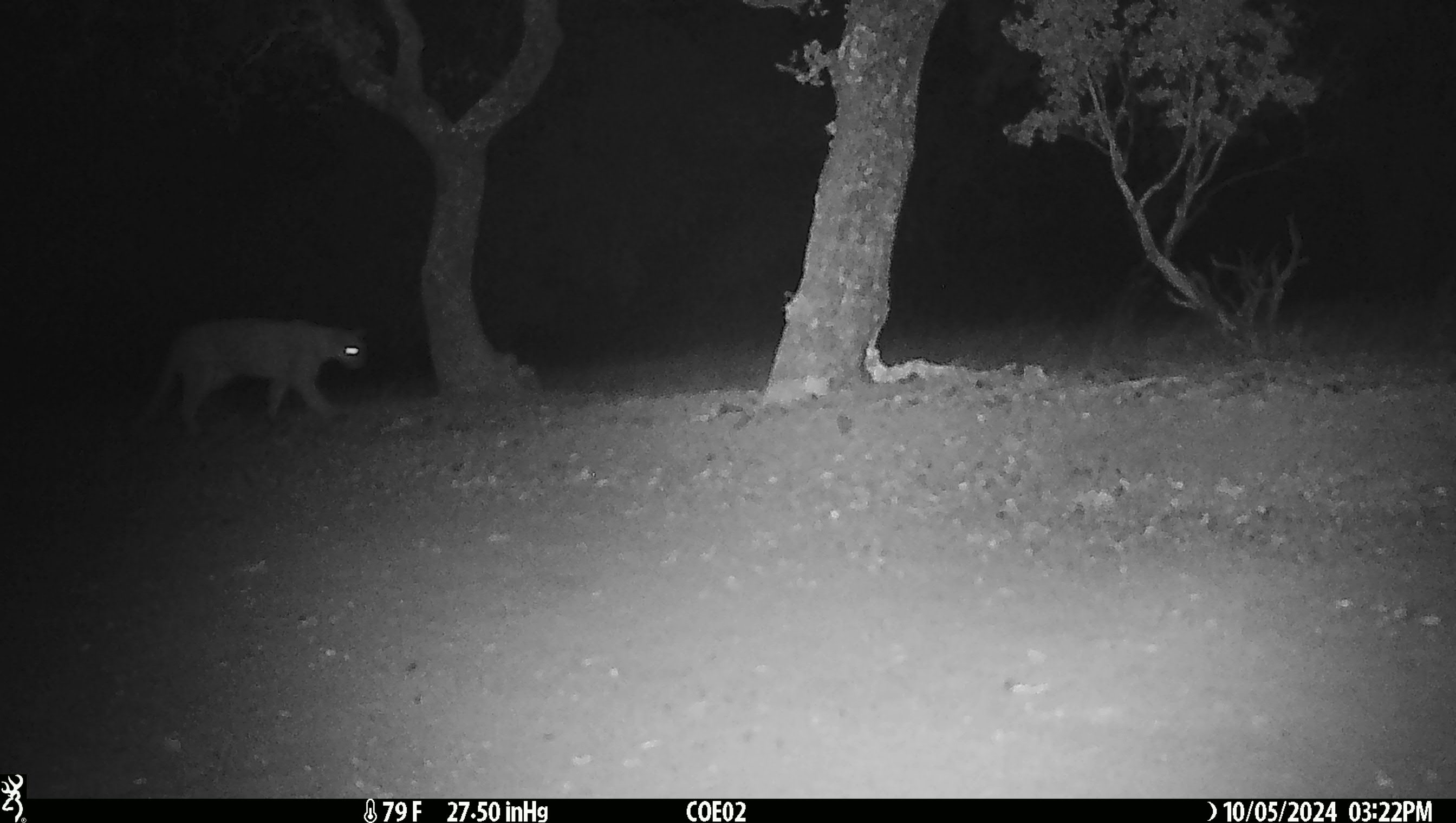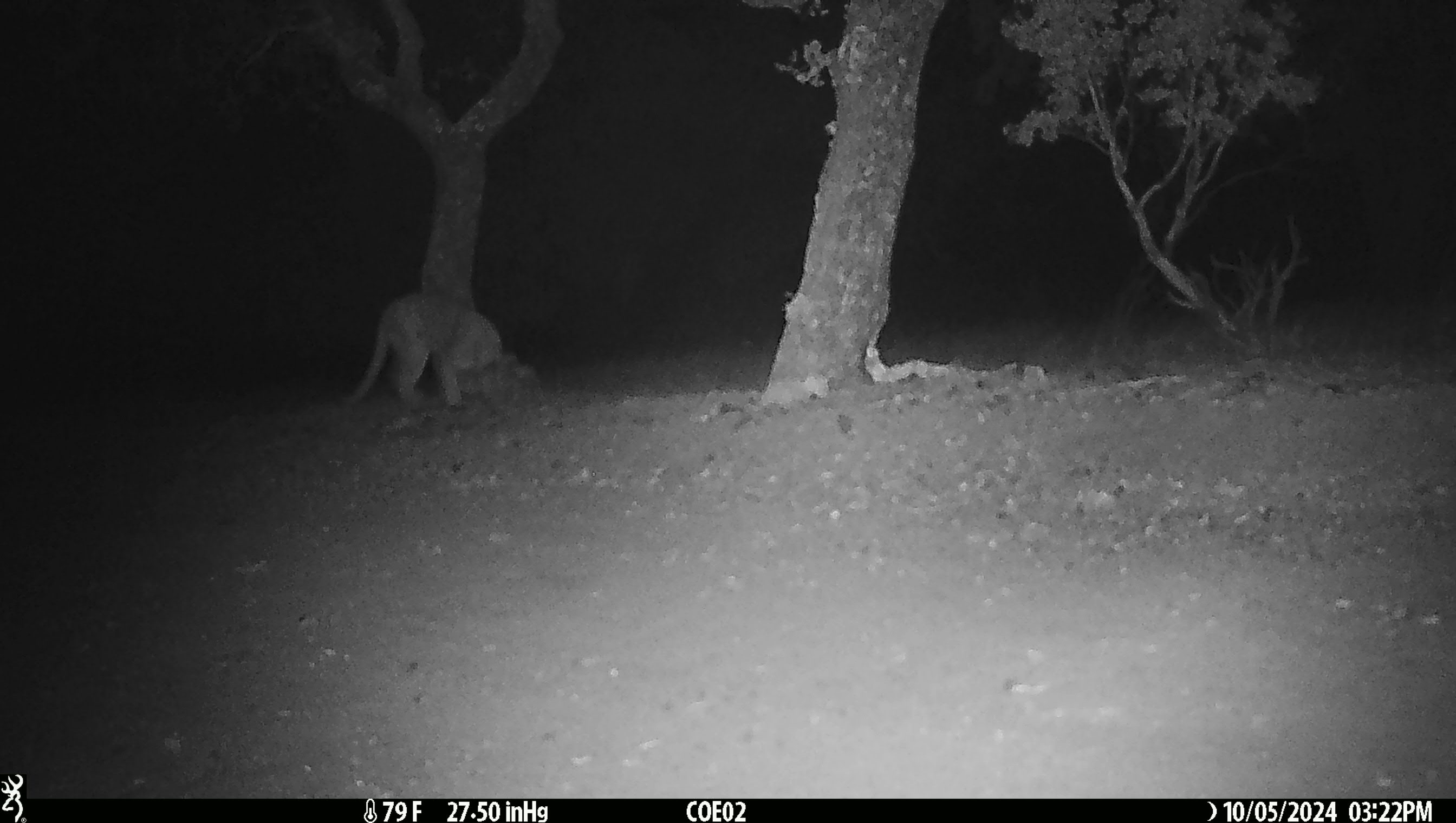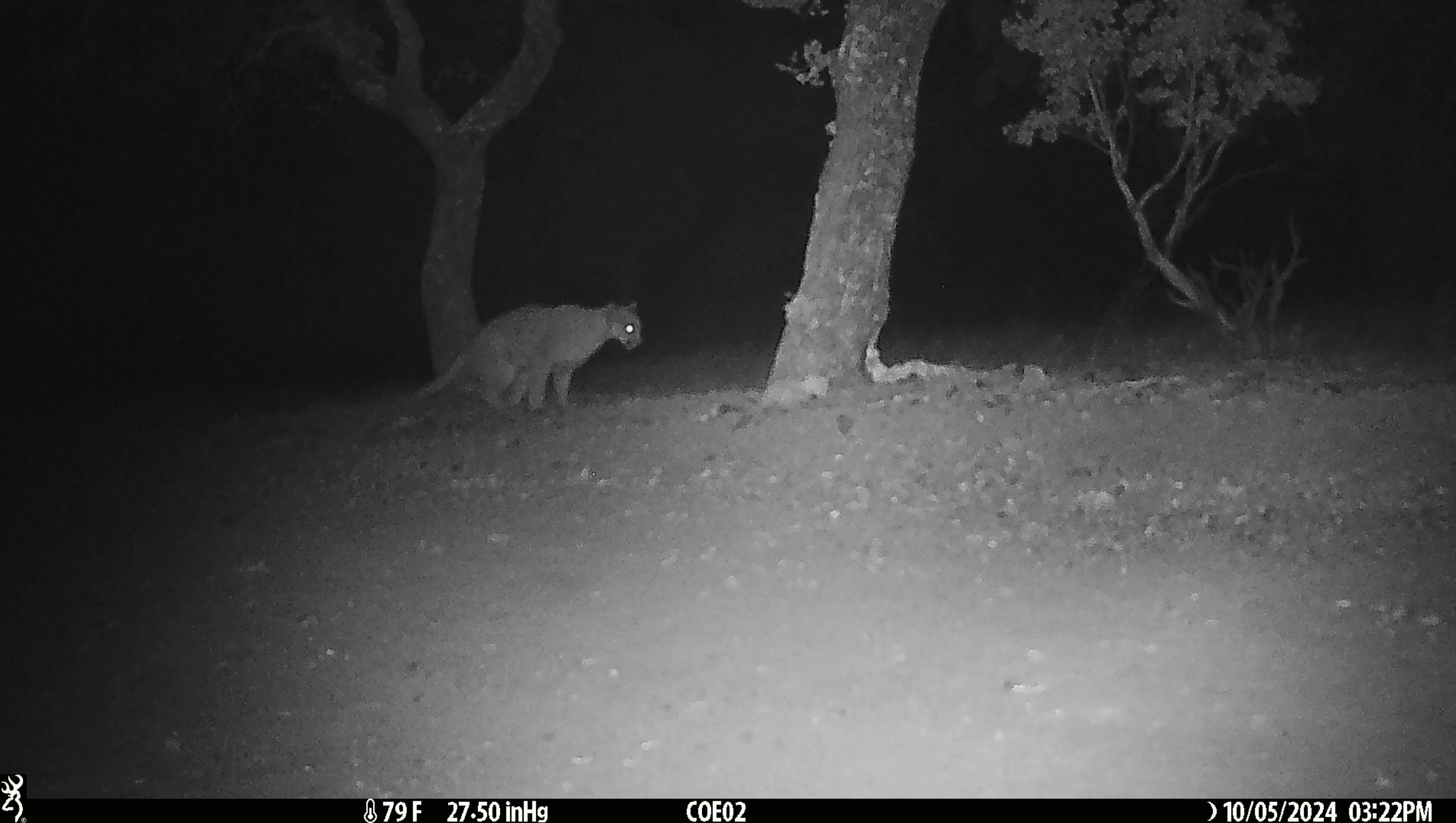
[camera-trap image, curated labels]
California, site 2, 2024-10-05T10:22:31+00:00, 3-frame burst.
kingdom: Animalia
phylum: Chordata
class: Mammalia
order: Carnivora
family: Felidae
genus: Puma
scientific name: Puma concolor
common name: puma